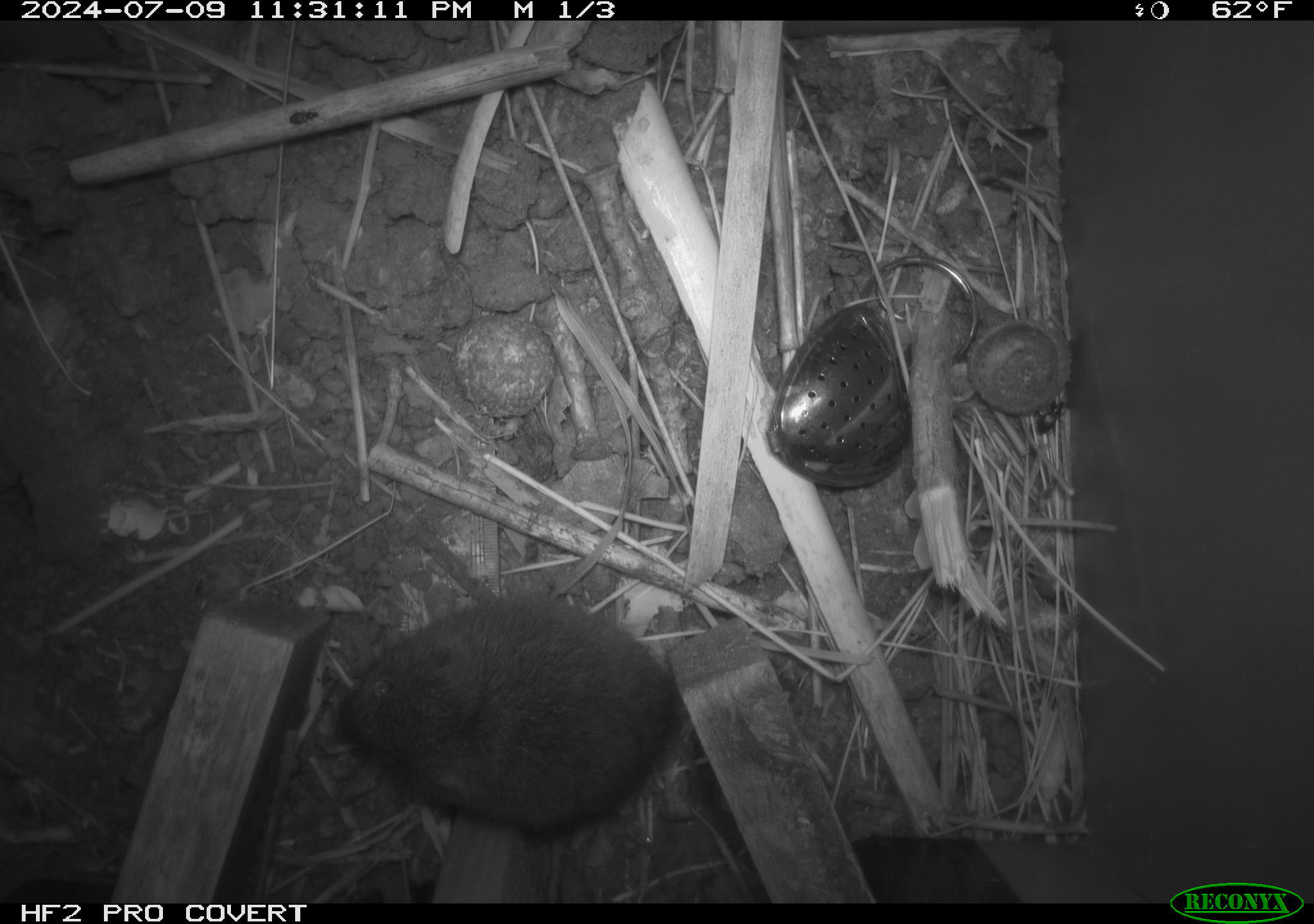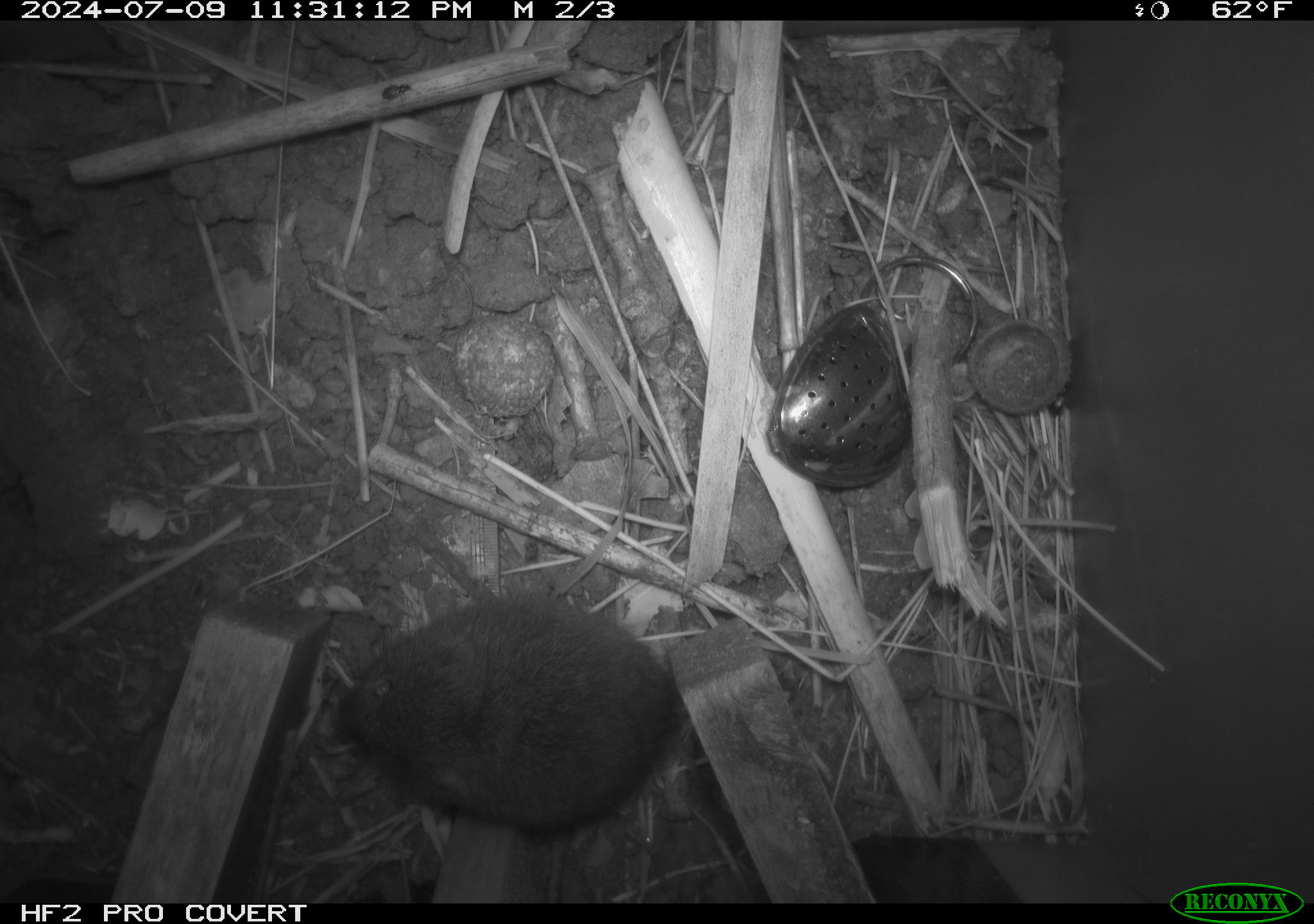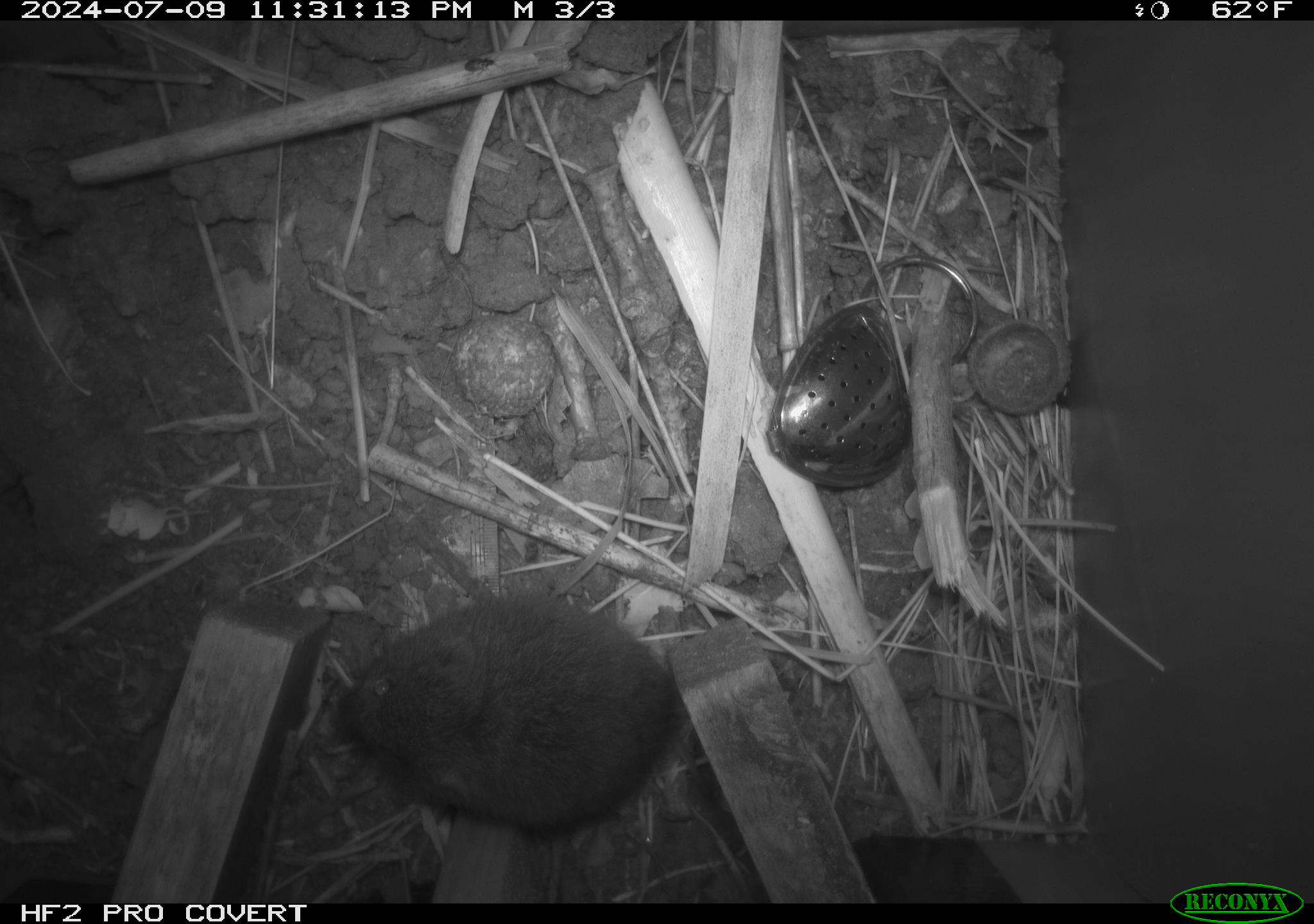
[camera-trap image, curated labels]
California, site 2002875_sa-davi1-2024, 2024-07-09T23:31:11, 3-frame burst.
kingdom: Animalia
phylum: Chordata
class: Mammalia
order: Rodentia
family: Cricetidae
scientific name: Arvicolinae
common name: voles, lemmings, and muskrats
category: arvicolinae subfamily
Arvicolinae subfamily (voles, lemmings, and muskrats) (Arvicolinae).